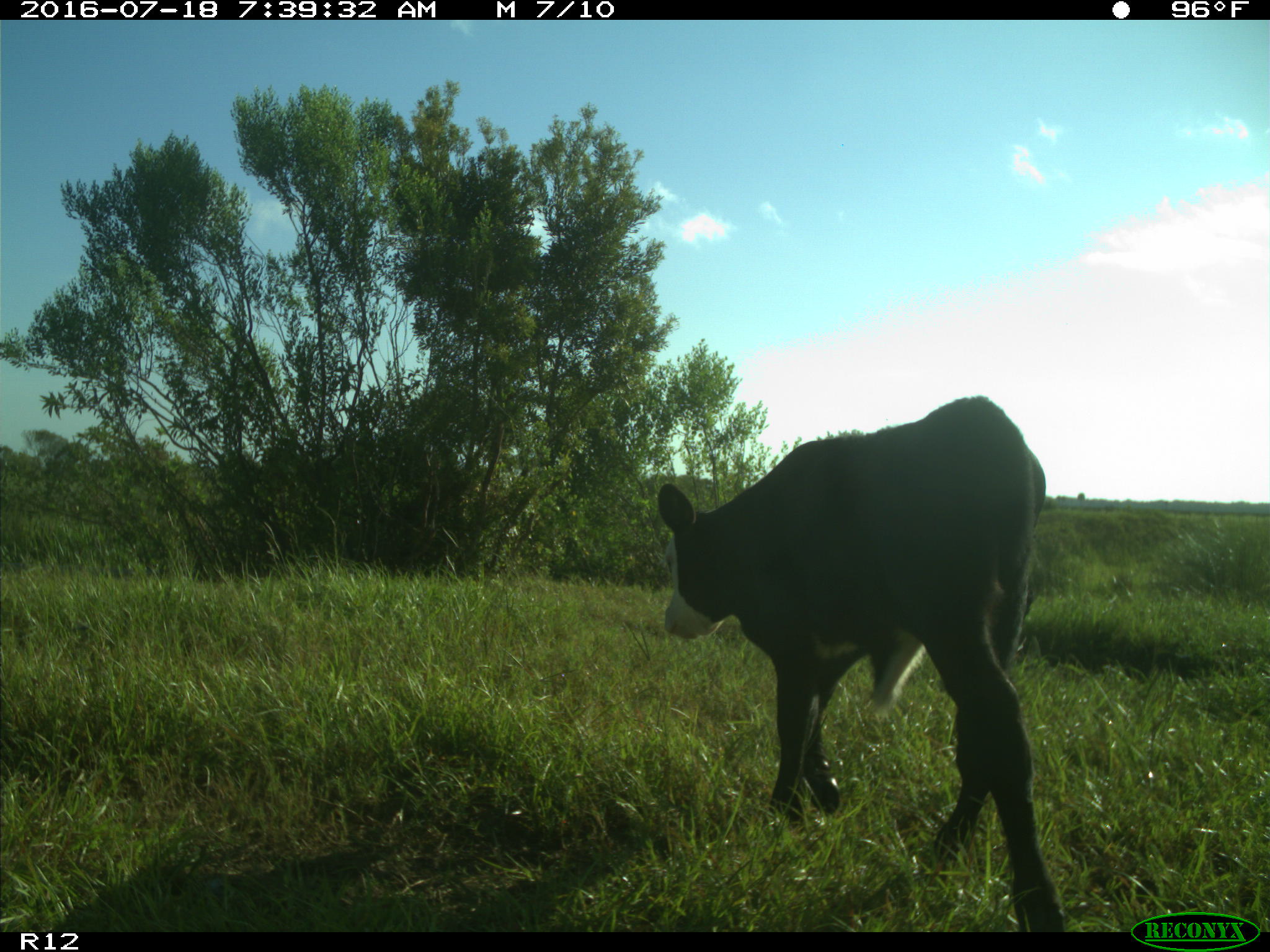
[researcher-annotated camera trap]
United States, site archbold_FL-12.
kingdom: Animalia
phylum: Chordata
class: Mammalia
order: Artiodactyla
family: Bovidae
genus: Bos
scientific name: Bos taurus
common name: domestic cow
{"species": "Bos taurus (domestic cow)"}